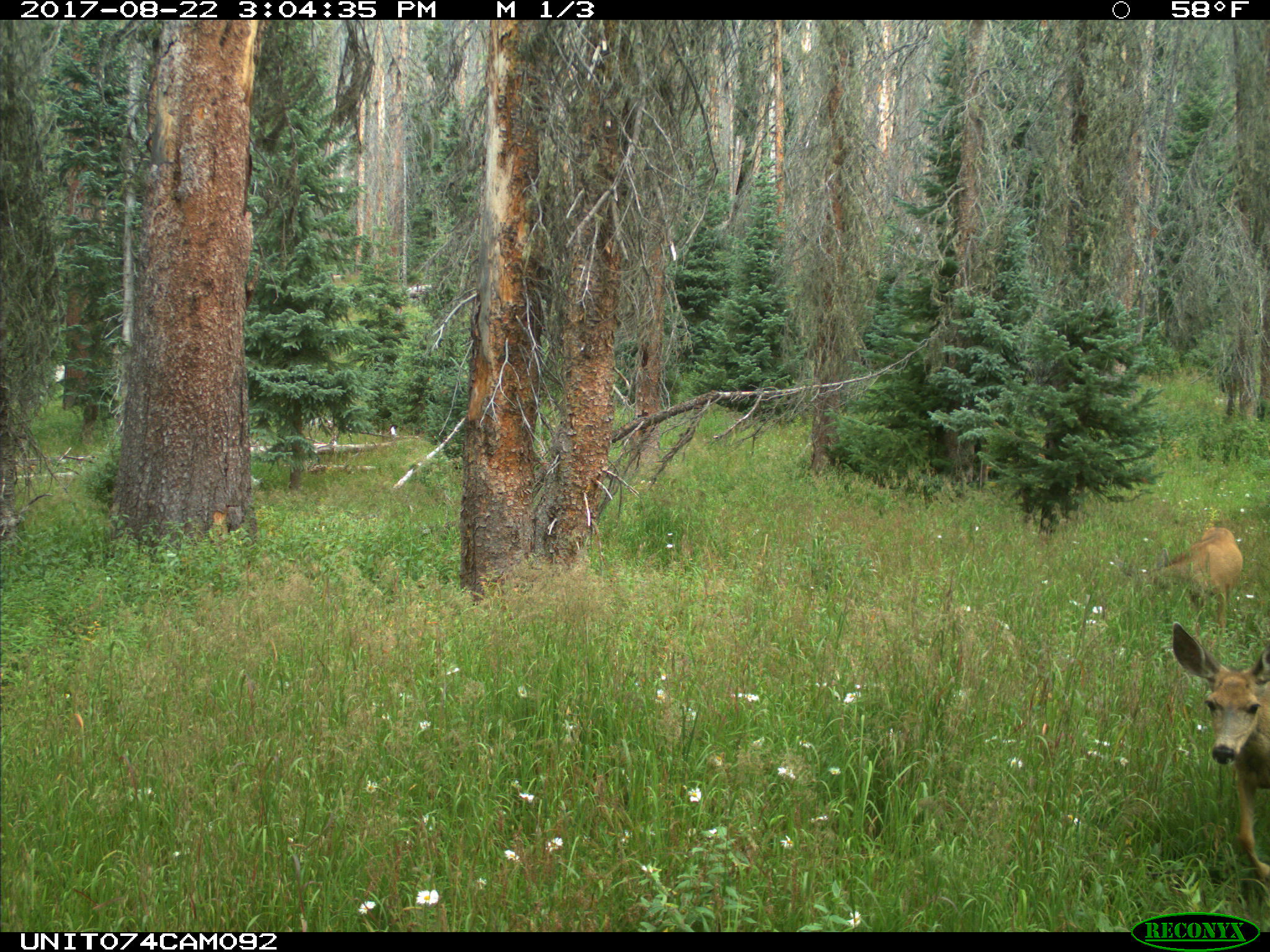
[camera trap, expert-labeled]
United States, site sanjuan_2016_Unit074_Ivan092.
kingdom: Animalia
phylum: Chordata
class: Mammalia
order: Artiodactyla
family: Cervidae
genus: Odocoileus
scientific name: Odocoileus hemionus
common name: mule deer